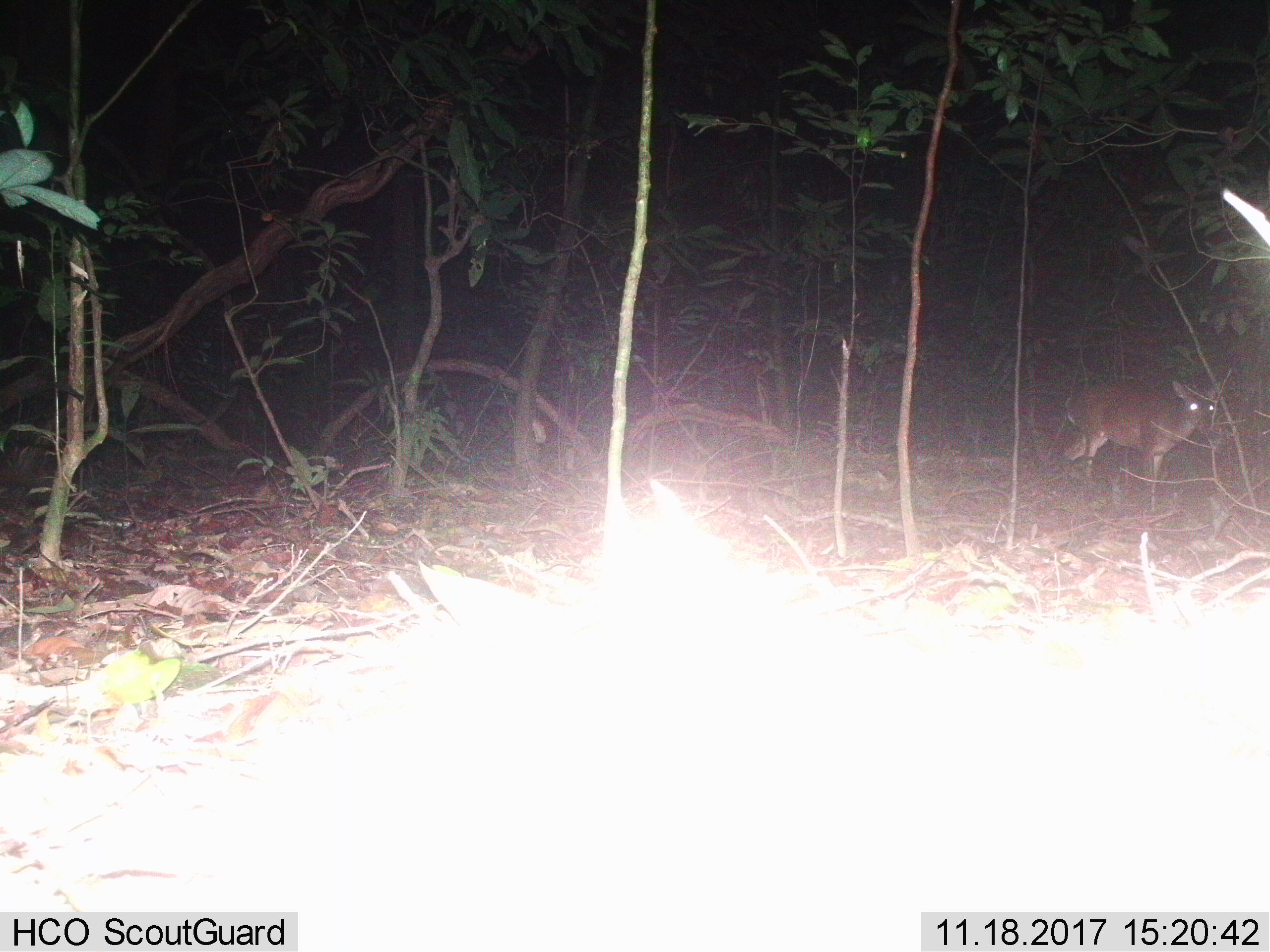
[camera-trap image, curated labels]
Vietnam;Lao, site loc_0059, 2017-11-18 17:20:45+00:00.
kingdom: Animalia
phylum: Chordata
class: Mammalia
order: Artiodactyla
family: Cervidae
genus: Muntiacus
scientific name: Muntiacus vuquangensis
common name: large-antlered muntjac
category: large antlered muntjac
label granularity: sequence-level